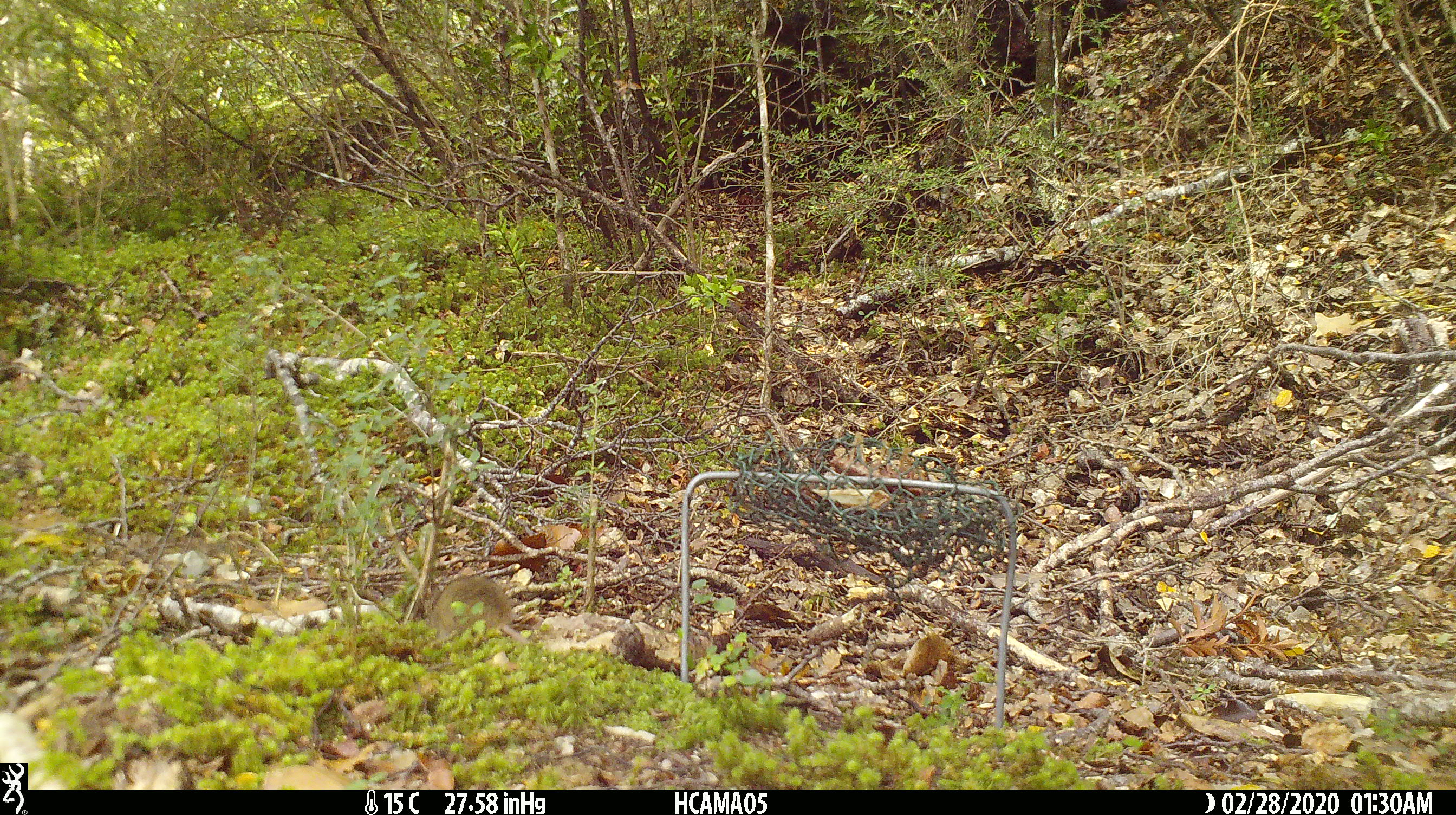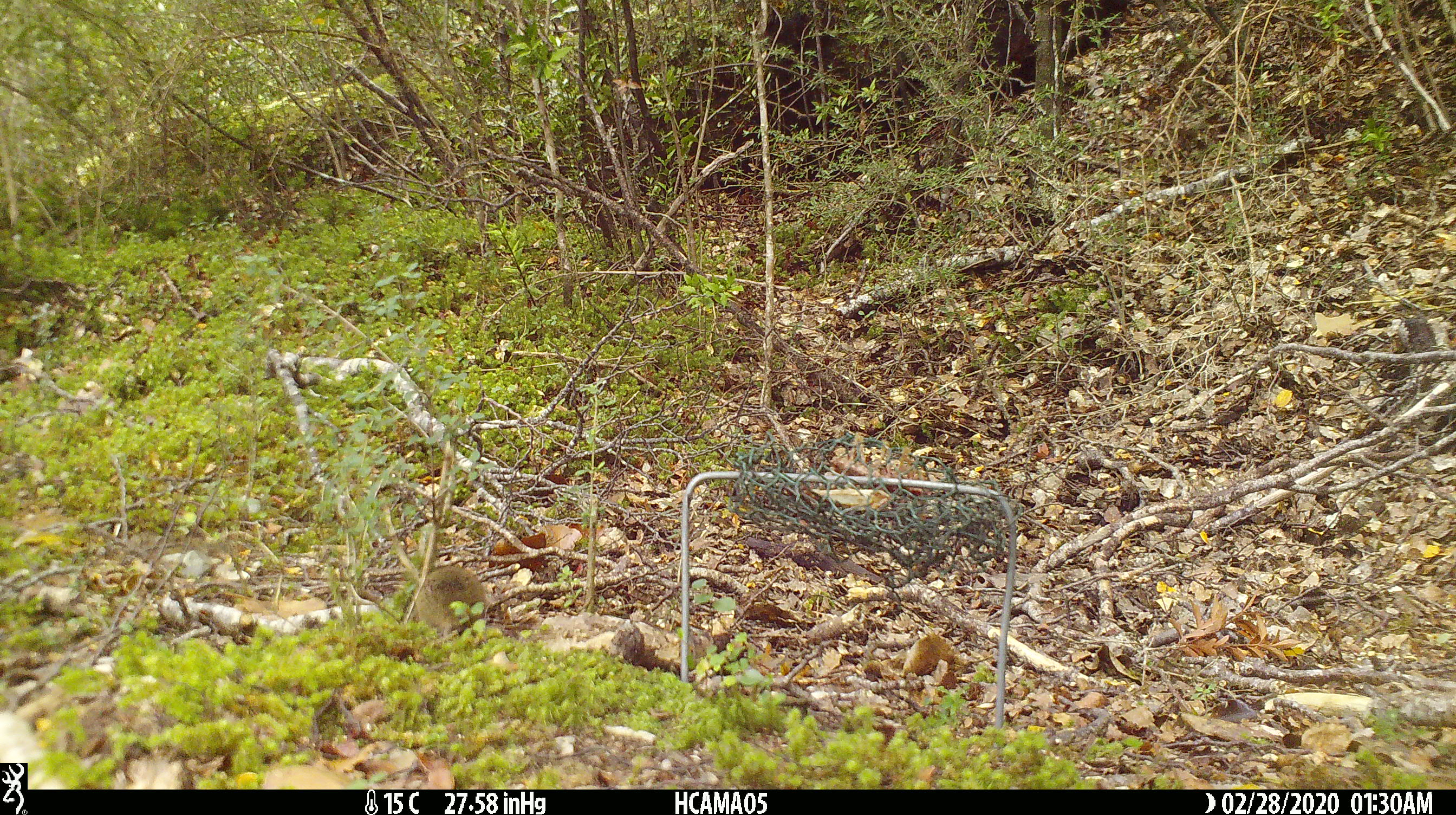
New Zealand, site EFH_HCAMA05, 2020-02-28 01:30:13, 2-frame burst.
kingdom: Animalia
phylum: Chordata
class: Mammalia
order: Rodentia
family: Muridae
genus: Mus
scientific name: Mus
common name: mouse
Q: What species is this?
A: Mouse (Mus).